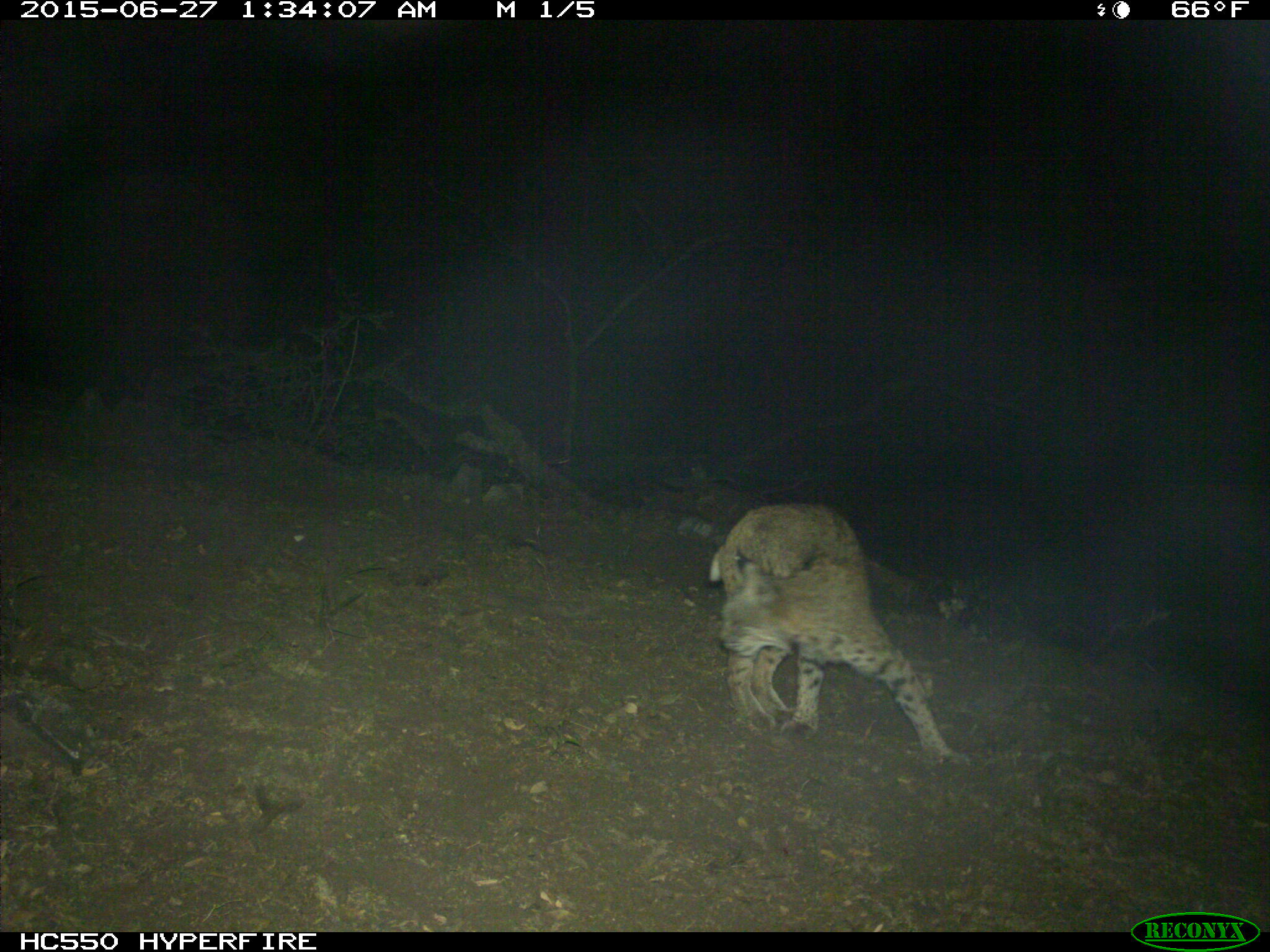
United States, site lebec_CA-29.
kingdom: Animalia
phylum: Chordata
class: Mammalia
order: Carnivora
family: Felidae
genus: Lynx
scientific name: Lynx rufus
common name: bobcat